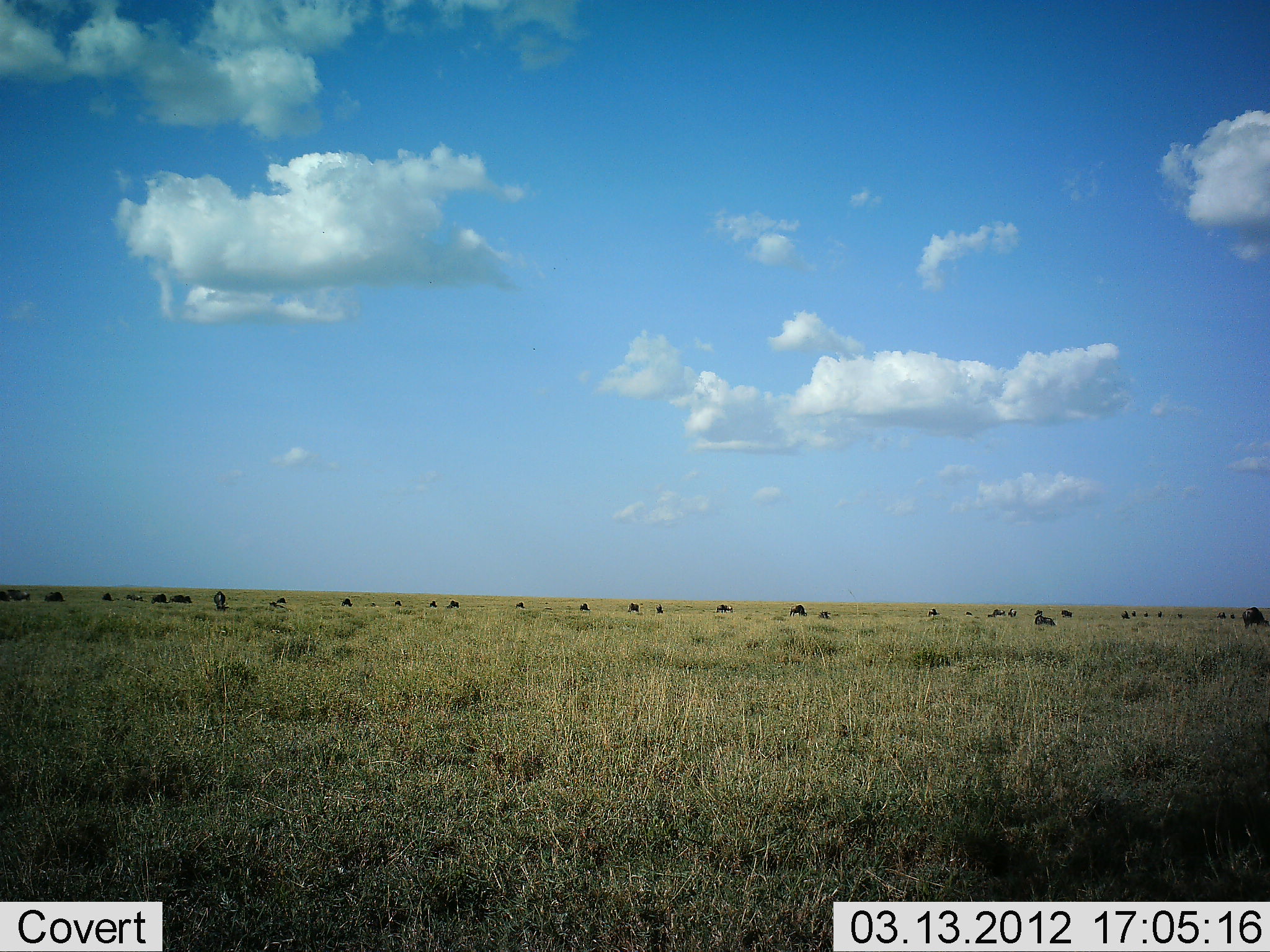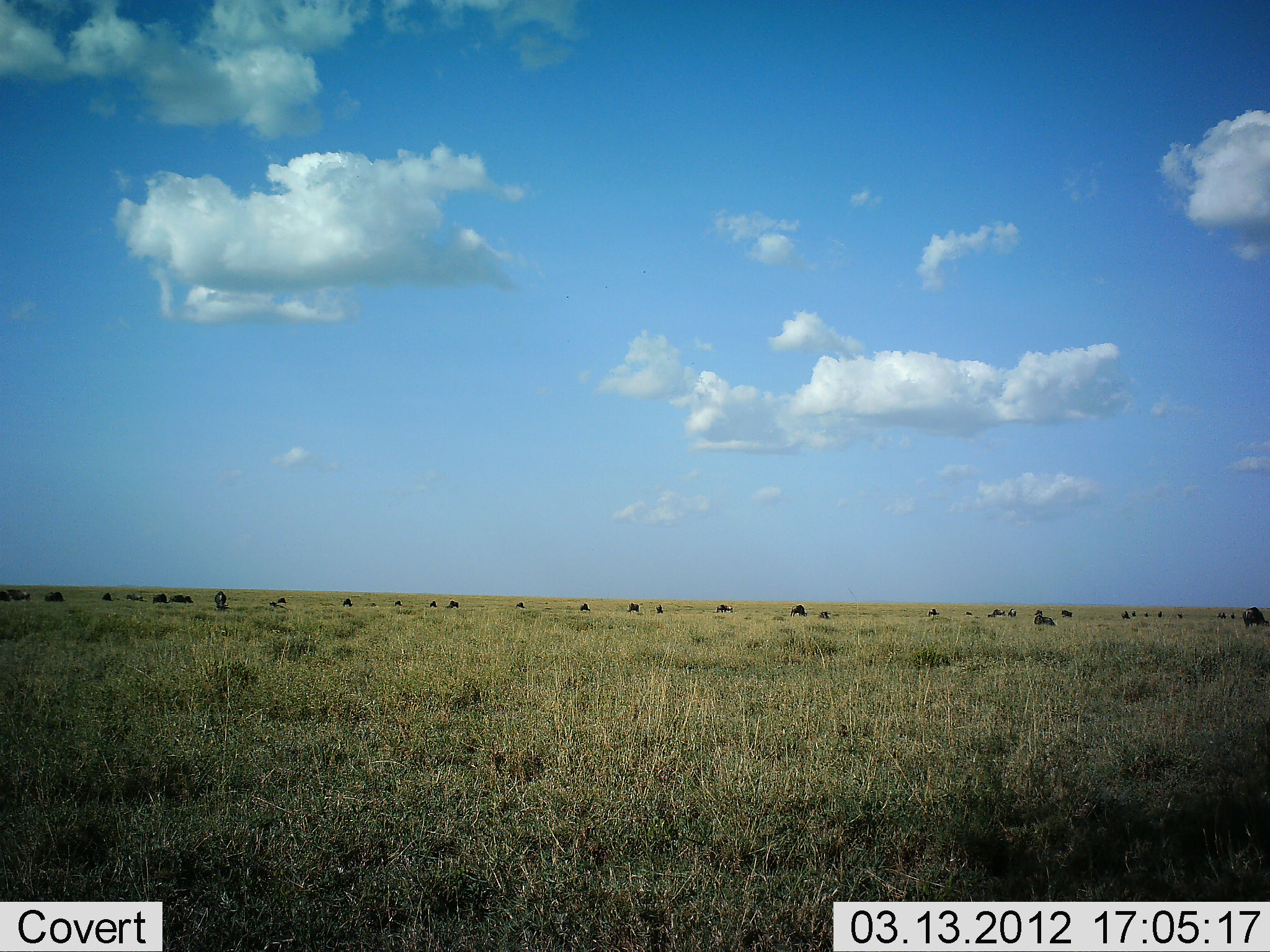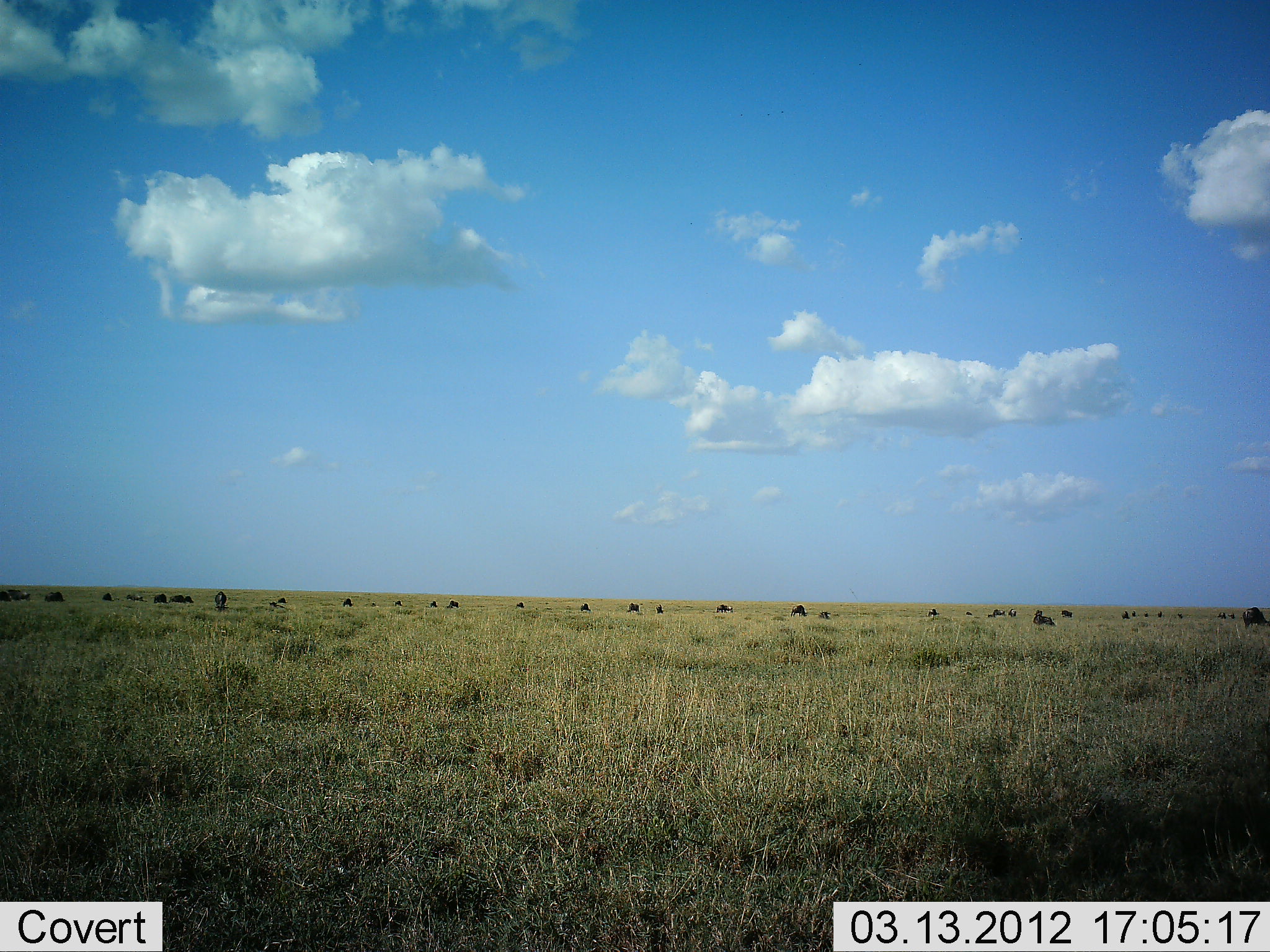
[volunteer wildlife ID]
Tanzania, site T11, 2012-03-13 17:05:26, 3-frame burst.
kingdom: Animalia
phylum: Chordata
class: Mammalia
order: Artiodactyla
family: Bovidae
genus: Connochaetes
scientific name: Connochaetes taurinus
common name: blue wildebeest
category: wildebeest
Wildebeest (blue wildebeest) (Connochaetes taurinus), count 11-50. Behavior (volunteer vote fractions): standing 42%, resting 21%, moving 0%, interacting 0%. Young present (vote fraction): 0%. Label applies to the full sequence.